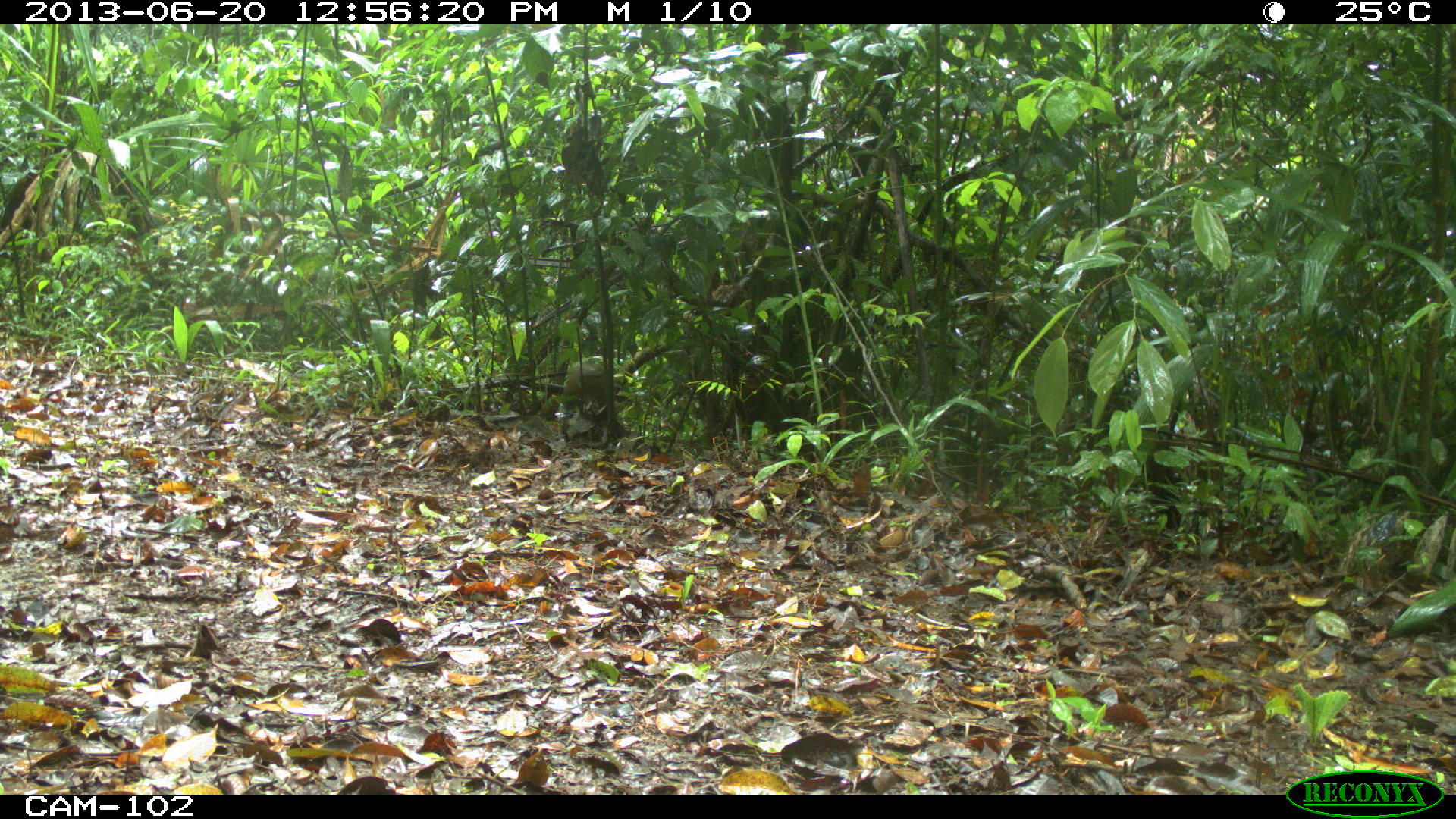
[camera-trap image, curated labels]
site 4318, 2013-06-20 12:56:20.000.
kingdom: Animalia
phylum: Chordata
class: Mammalia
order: Rodentia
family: Dasyproctidae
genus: Dasyprocta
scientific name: Dasyprocta punctata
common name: central american agouti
Dasyprocta punctata (central american agouti), count 1.